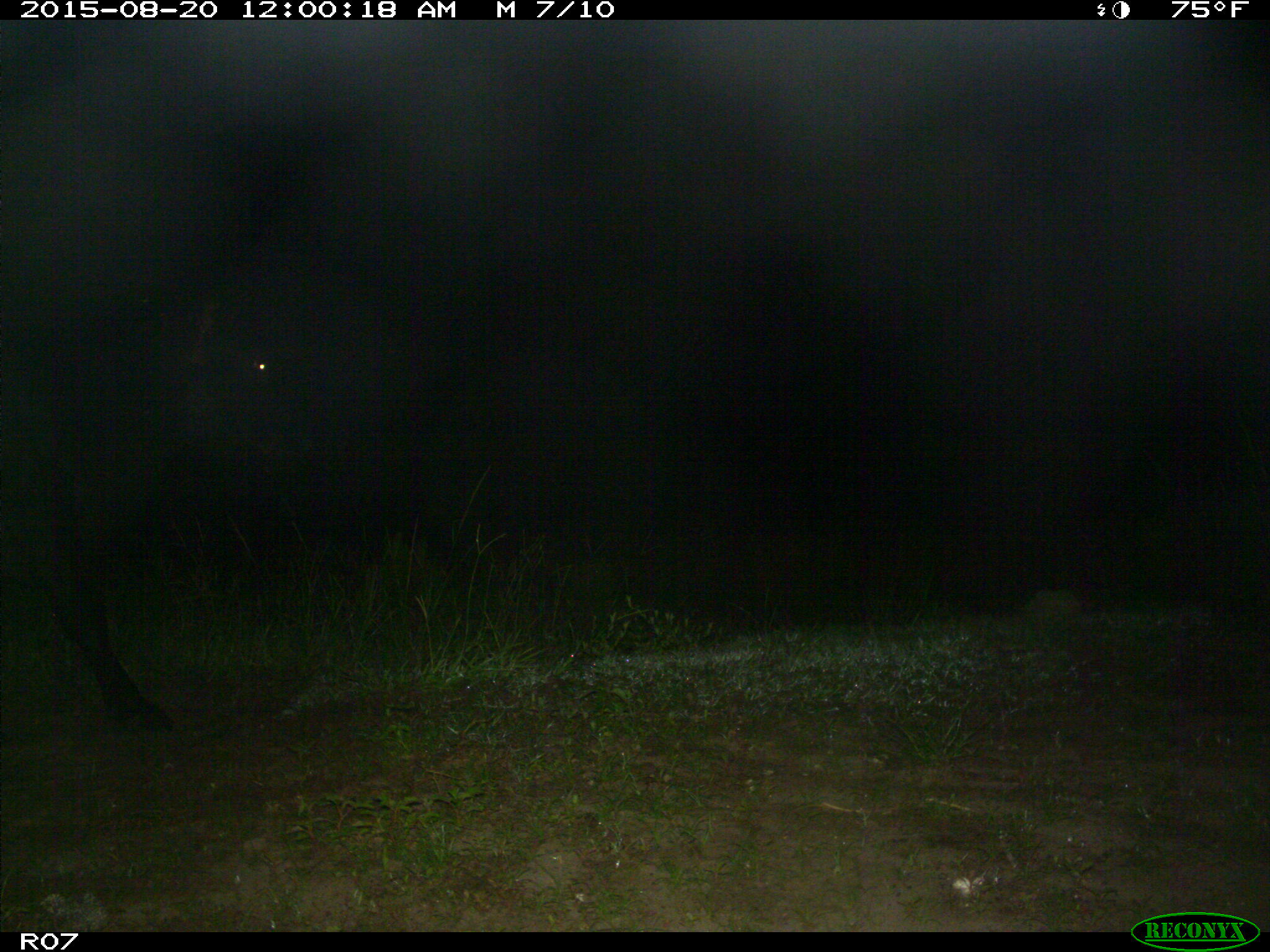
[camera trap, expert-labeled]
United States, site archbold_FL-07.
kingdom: Animalia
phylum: Chordata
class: Mammalia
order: Artiodactyla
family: Bovidae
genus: Bos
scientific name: Bos taurus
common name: domestic cow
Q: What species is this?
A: Bos taurus (domestic cow).